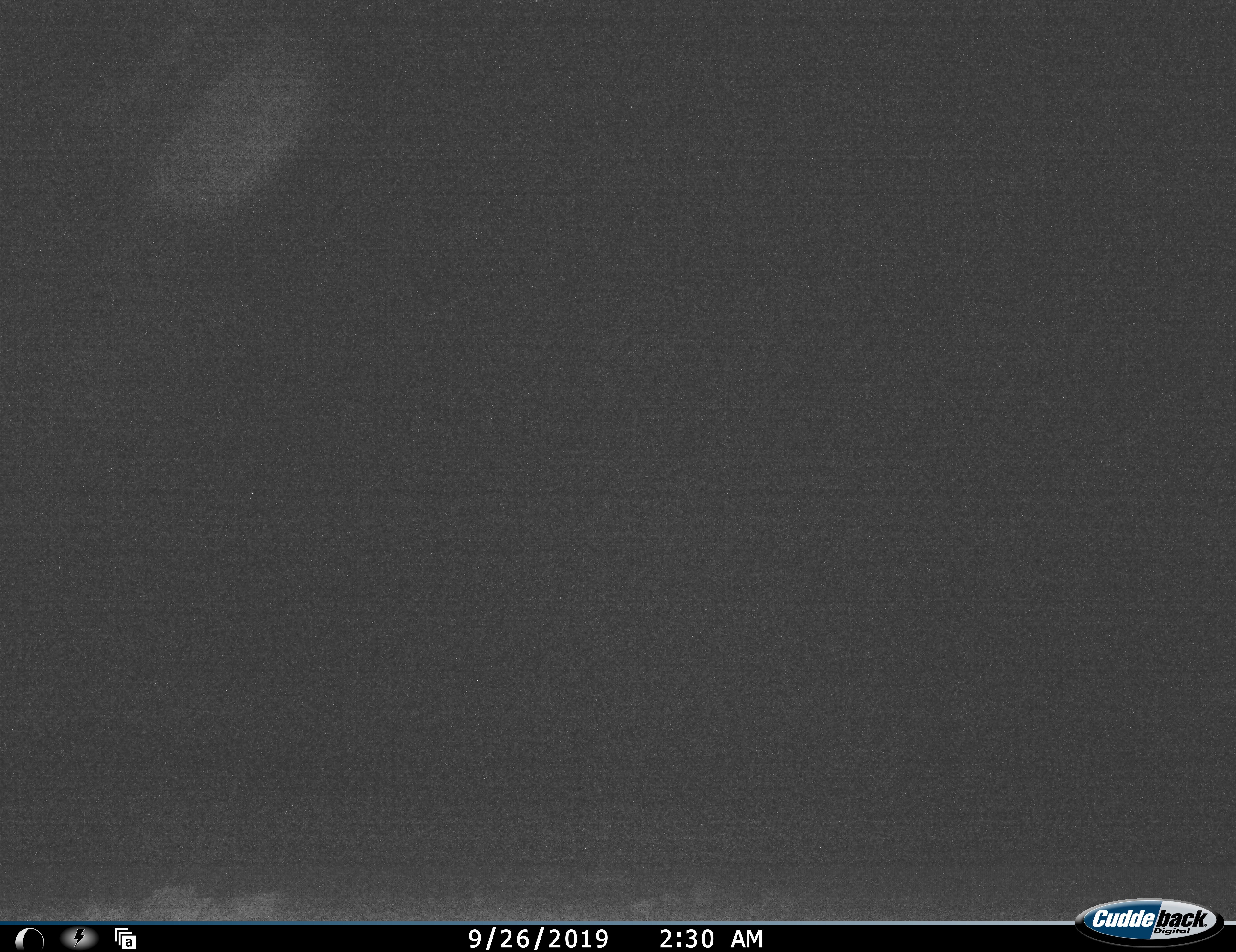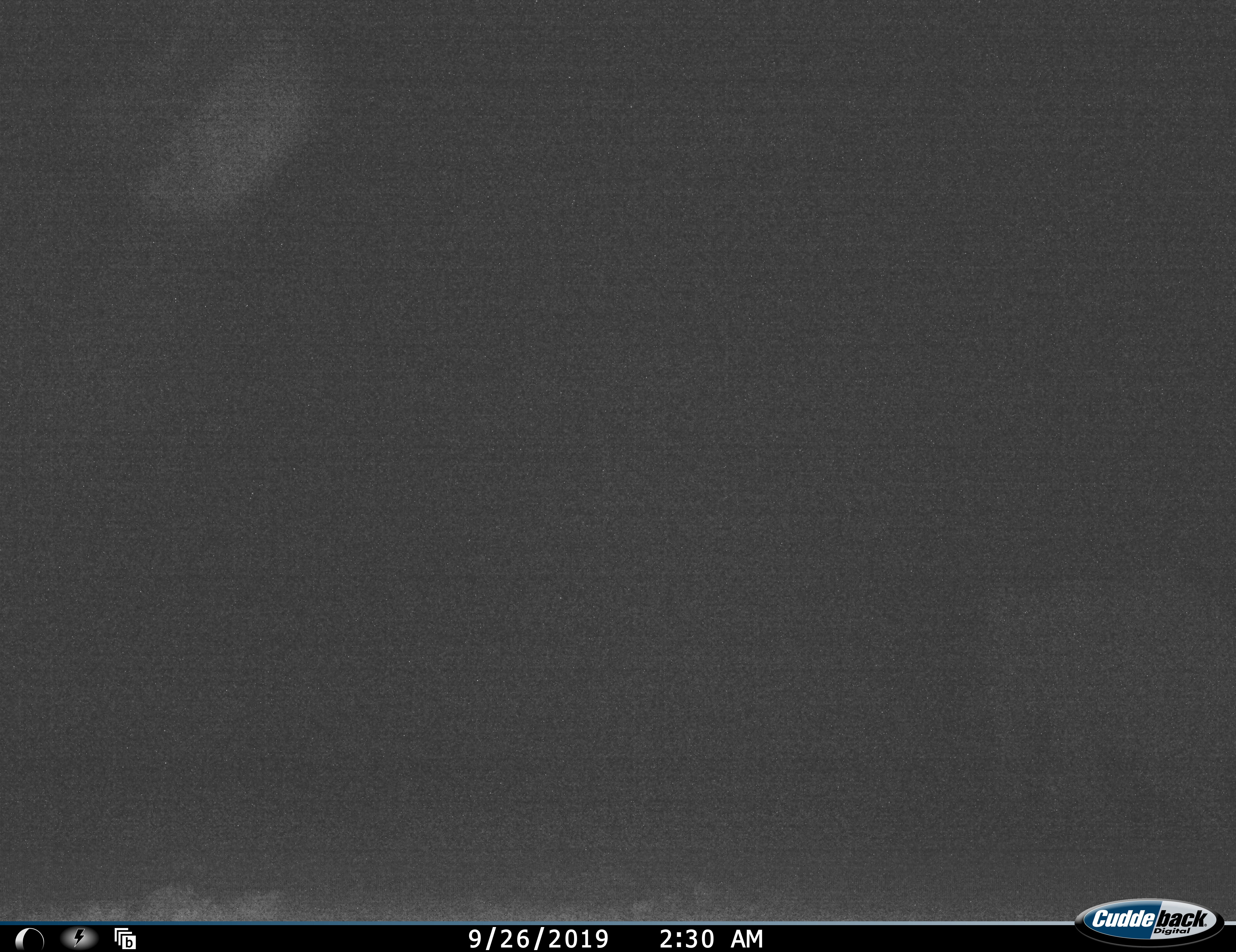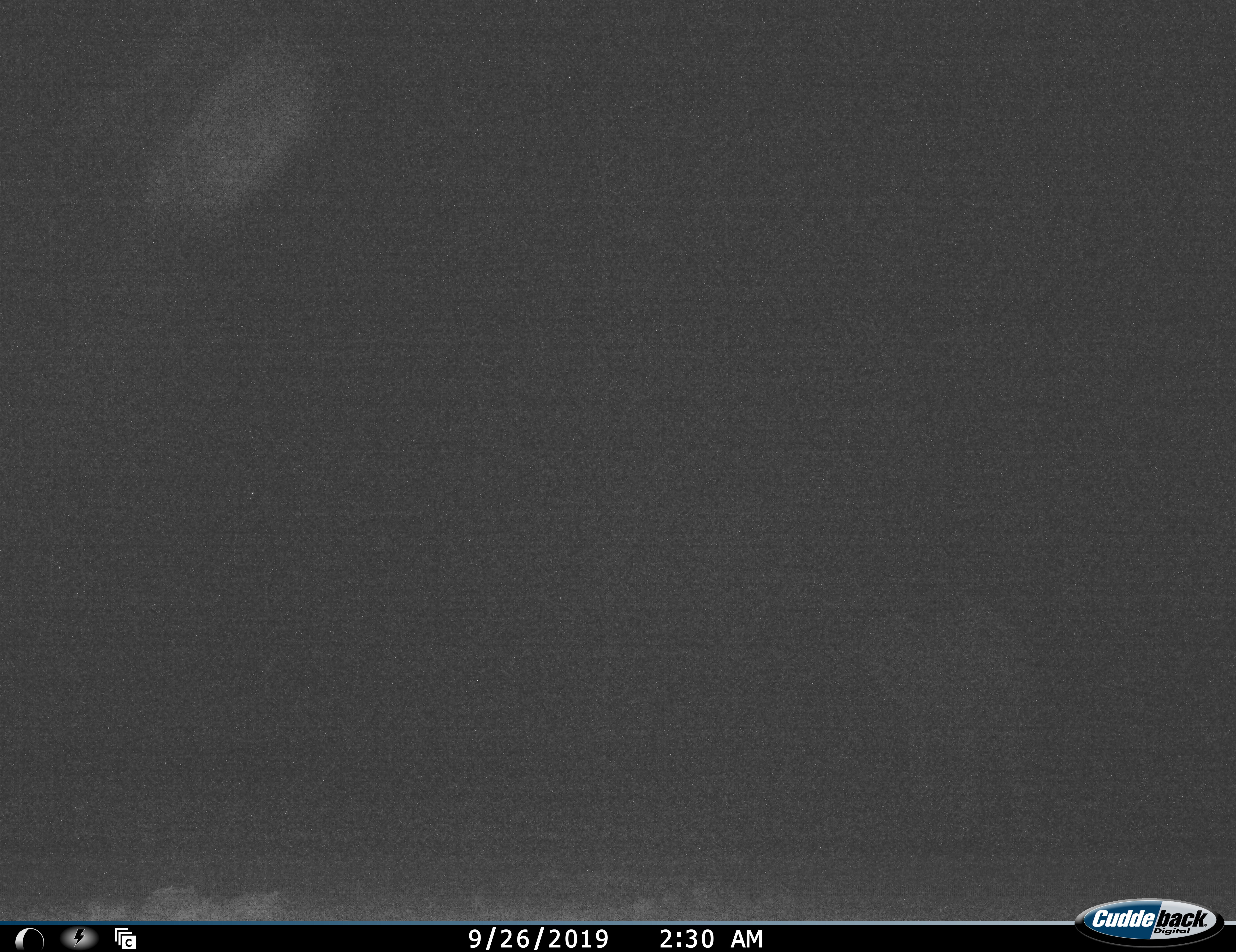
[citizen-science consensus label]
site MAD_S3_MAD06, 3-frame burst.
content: unidentified animal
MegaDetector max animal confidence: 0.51